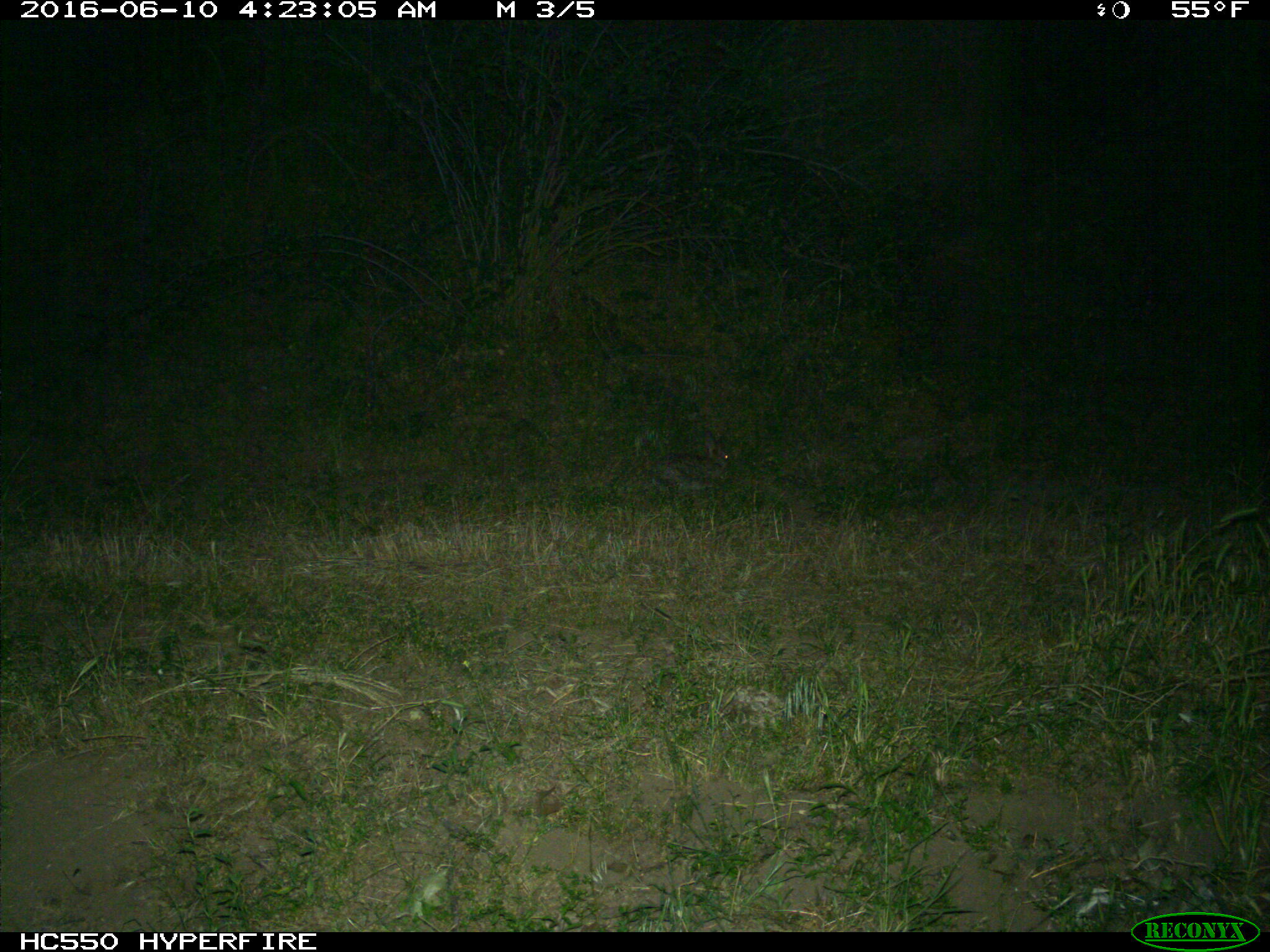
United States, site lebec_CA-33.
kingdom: Animalia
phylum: Chordata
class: Mammalia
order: Lagomorpha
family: Leporidae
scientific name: Leporidae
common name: rabbits and hares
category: unidentified rabbit